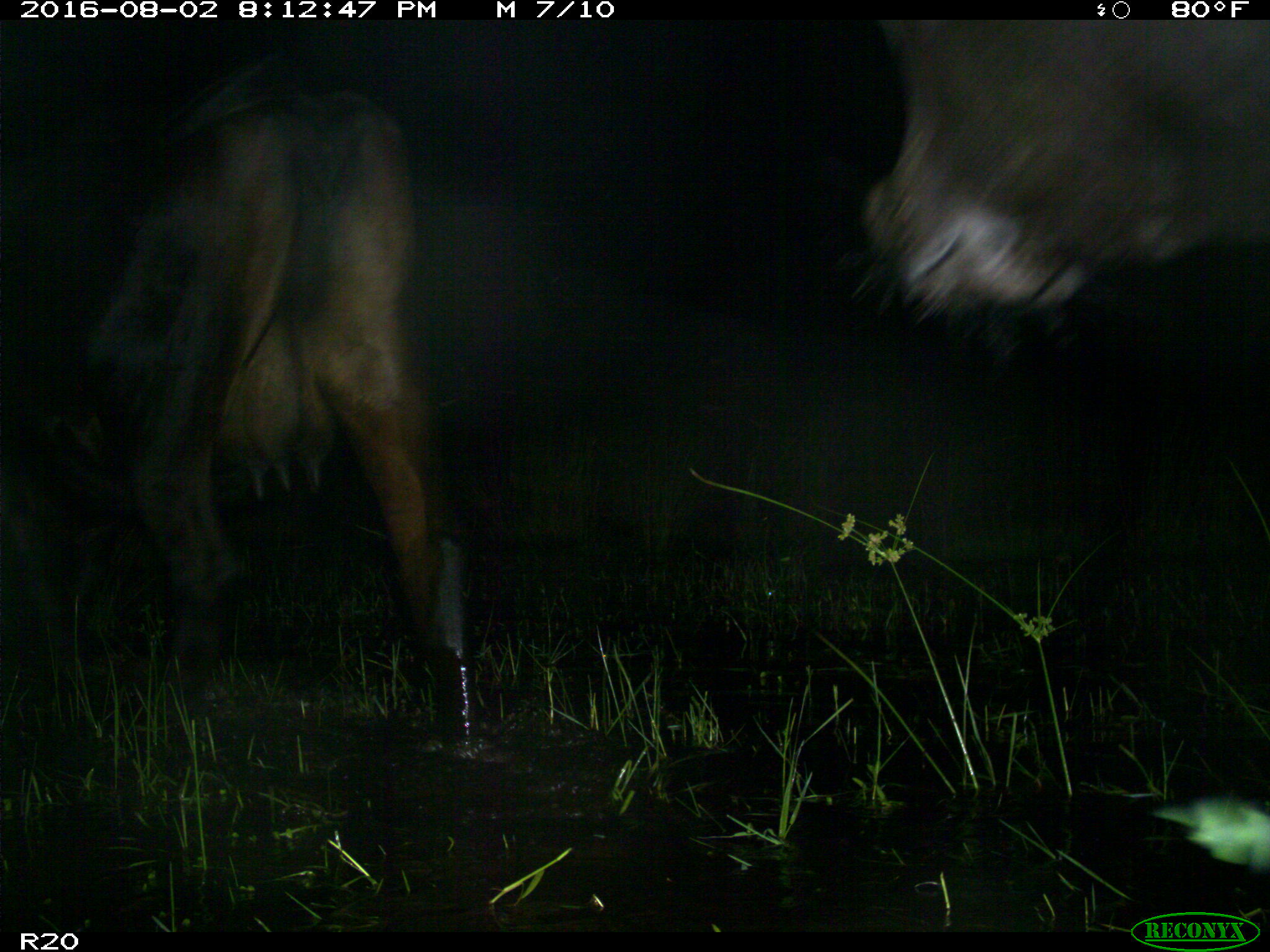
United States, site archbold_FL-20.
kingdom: Animalia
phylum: Chordata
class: Mammalia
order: Artiodactyla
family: Bovidae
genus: Bos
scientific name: Bos taurus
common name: domestic cow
Bos taurus (domestic cow).